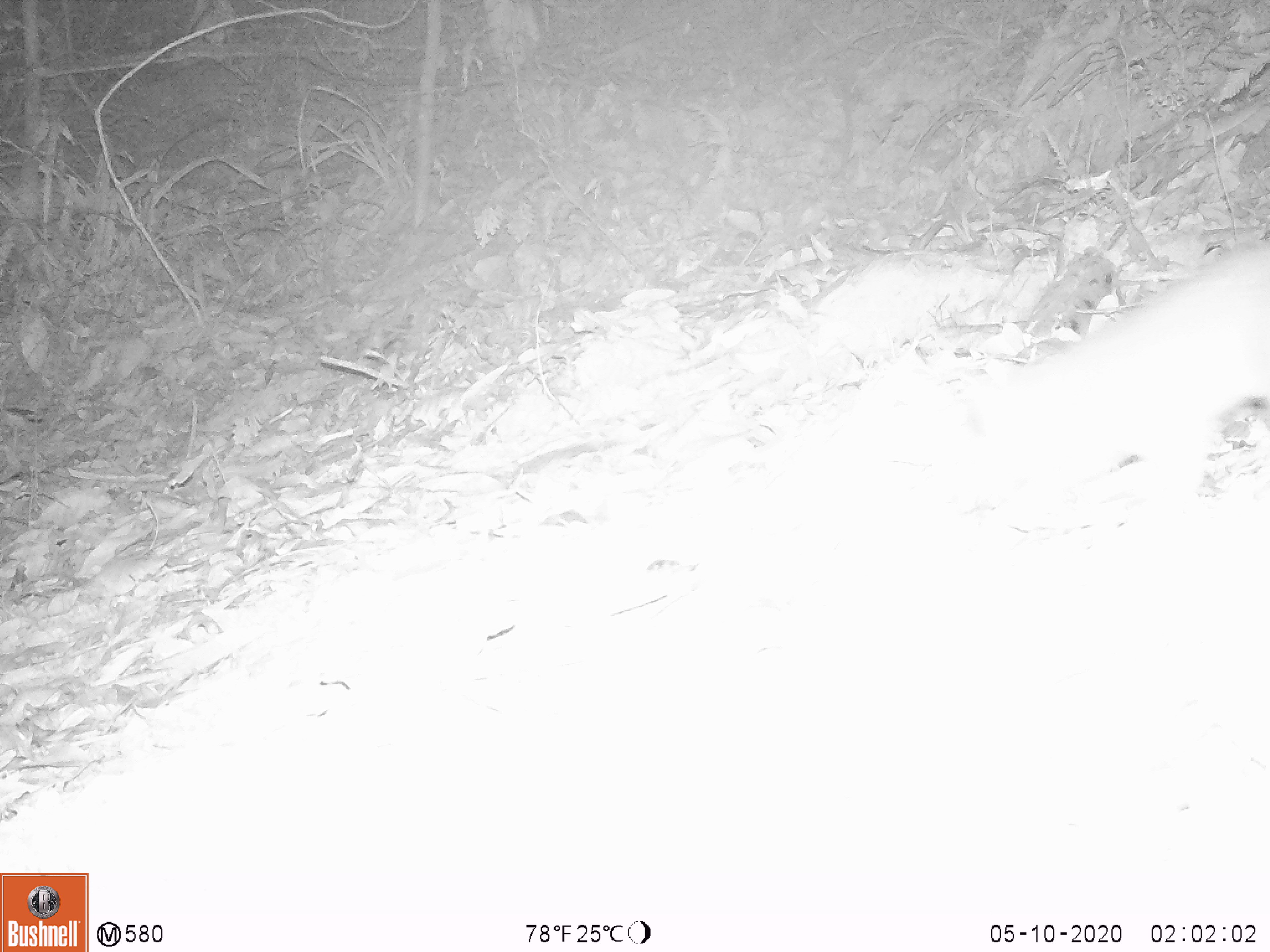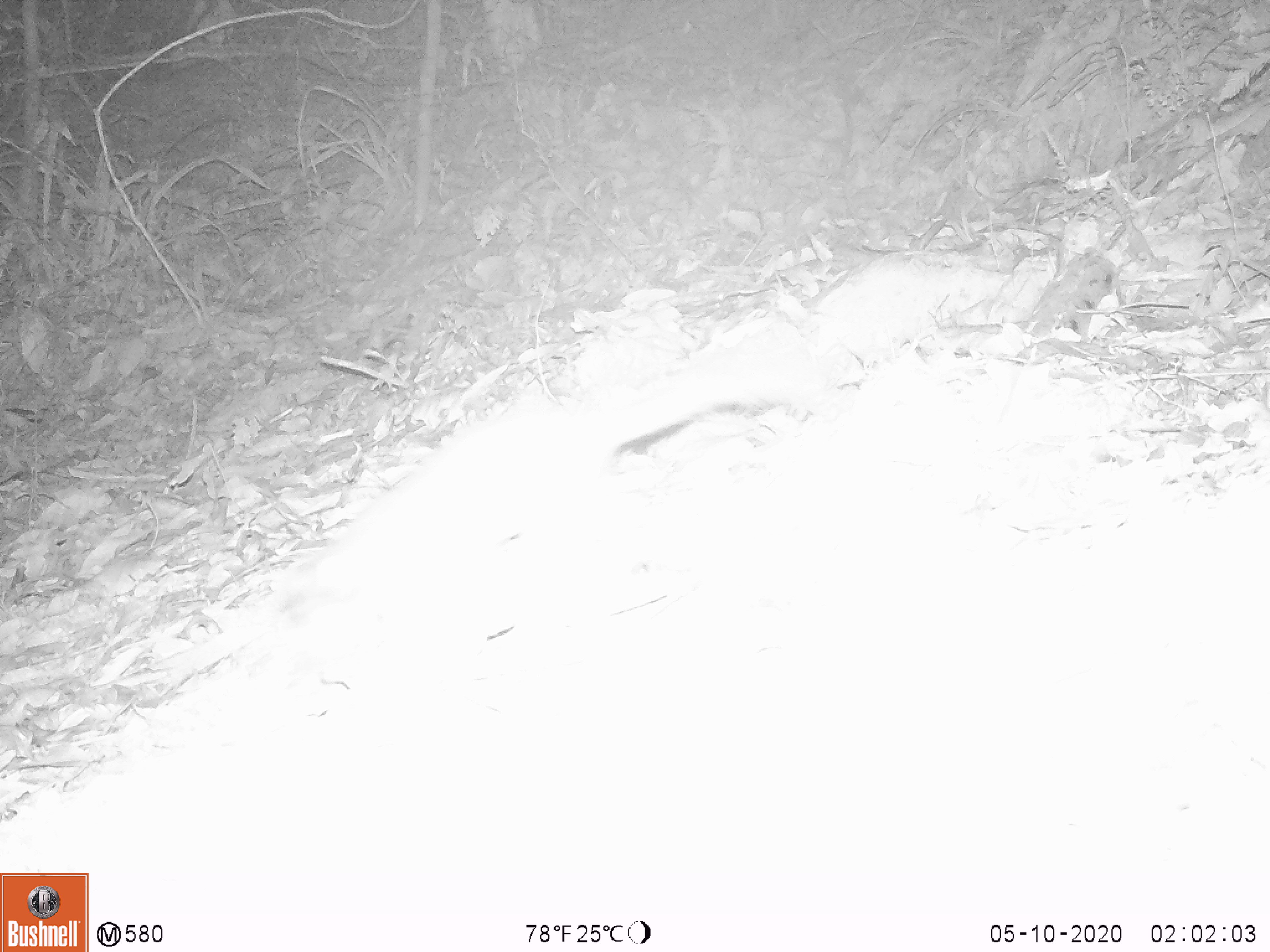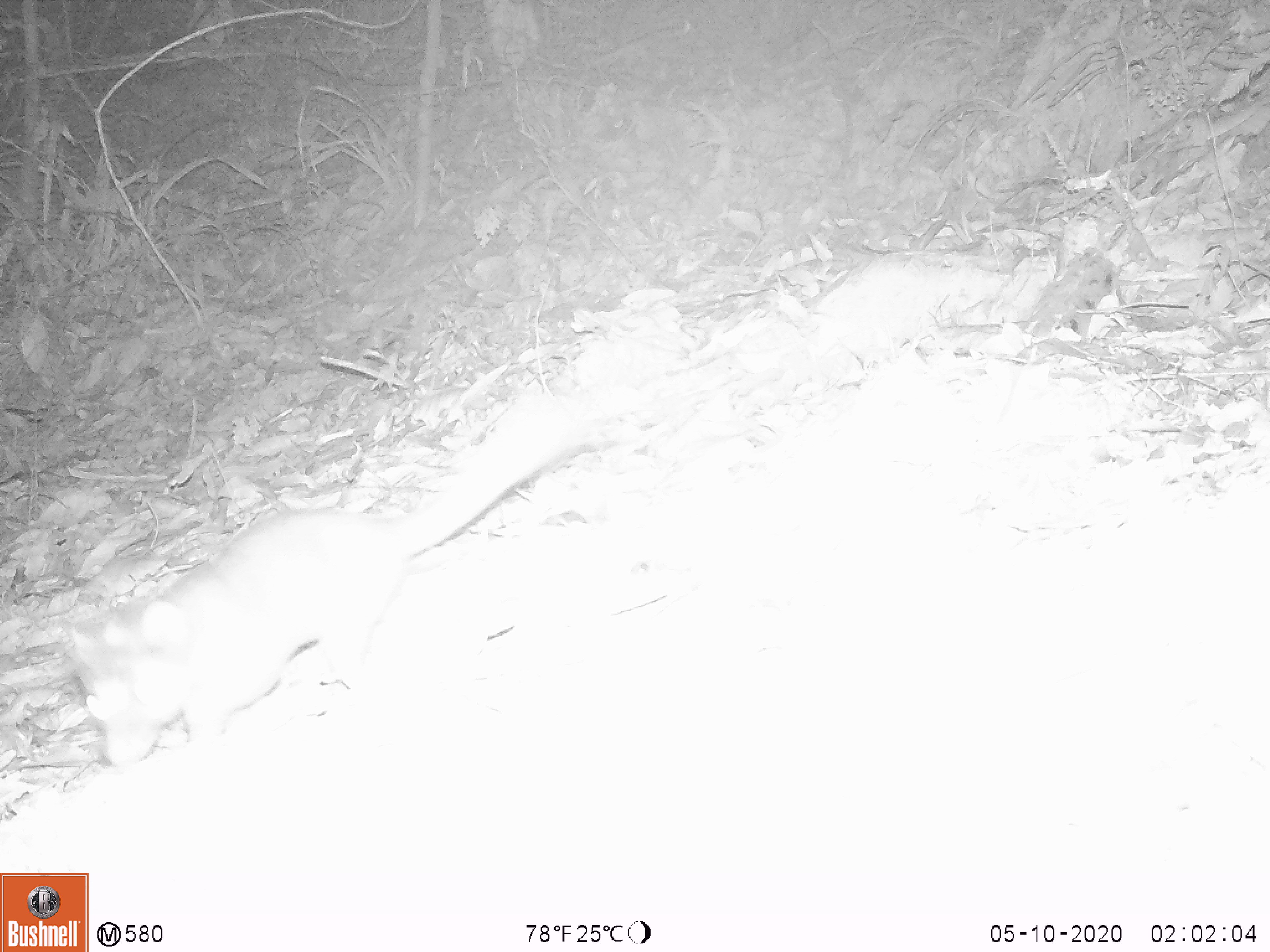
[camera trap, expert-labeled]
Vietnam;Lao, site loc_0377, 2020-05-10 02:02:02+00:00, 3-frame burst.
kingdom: Animalia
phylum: Chordata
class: Mammalia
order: Carnivora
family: Mustelidae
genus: Melogale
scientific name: Melogale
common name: ferret badger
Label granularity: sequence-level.